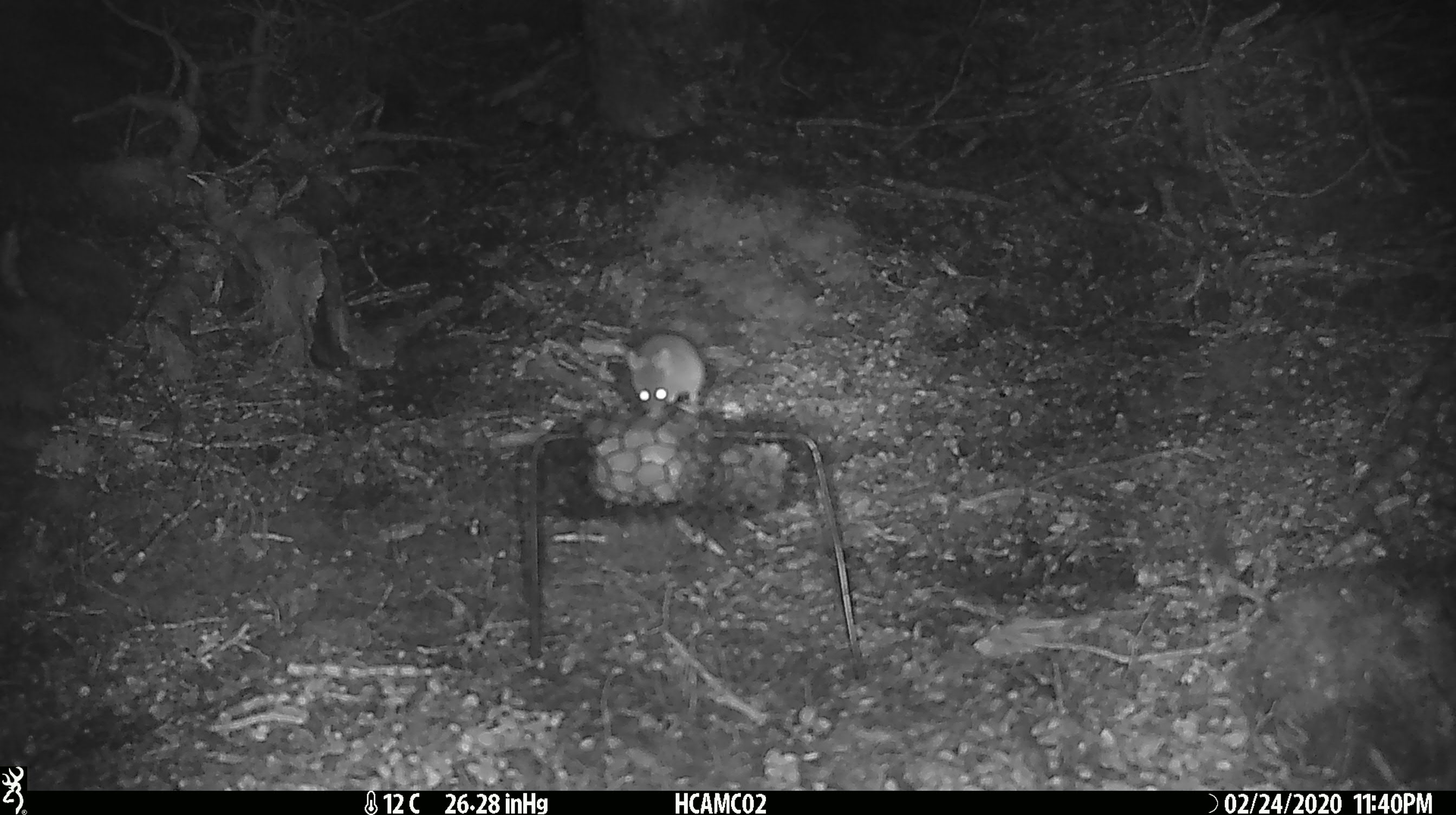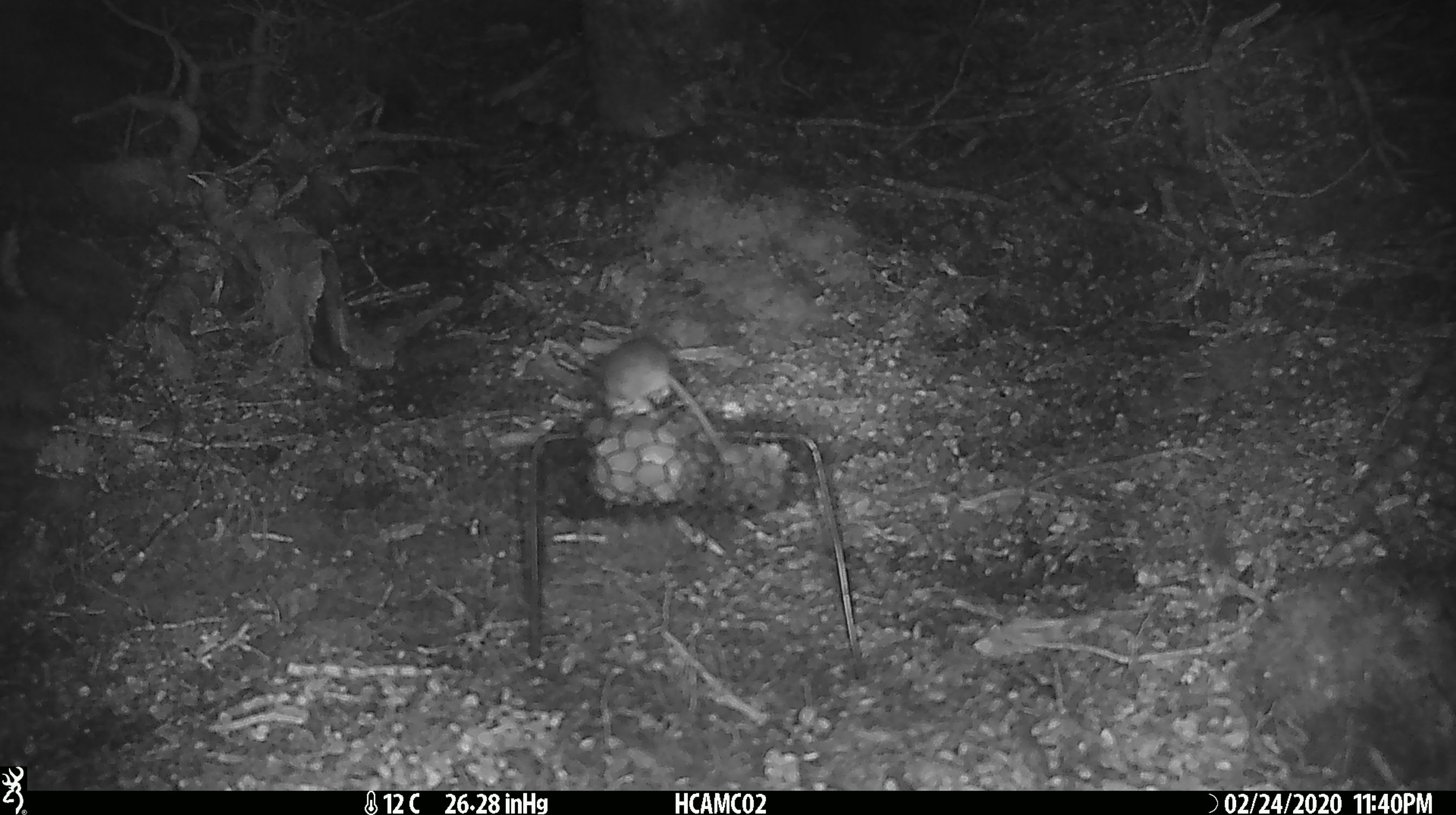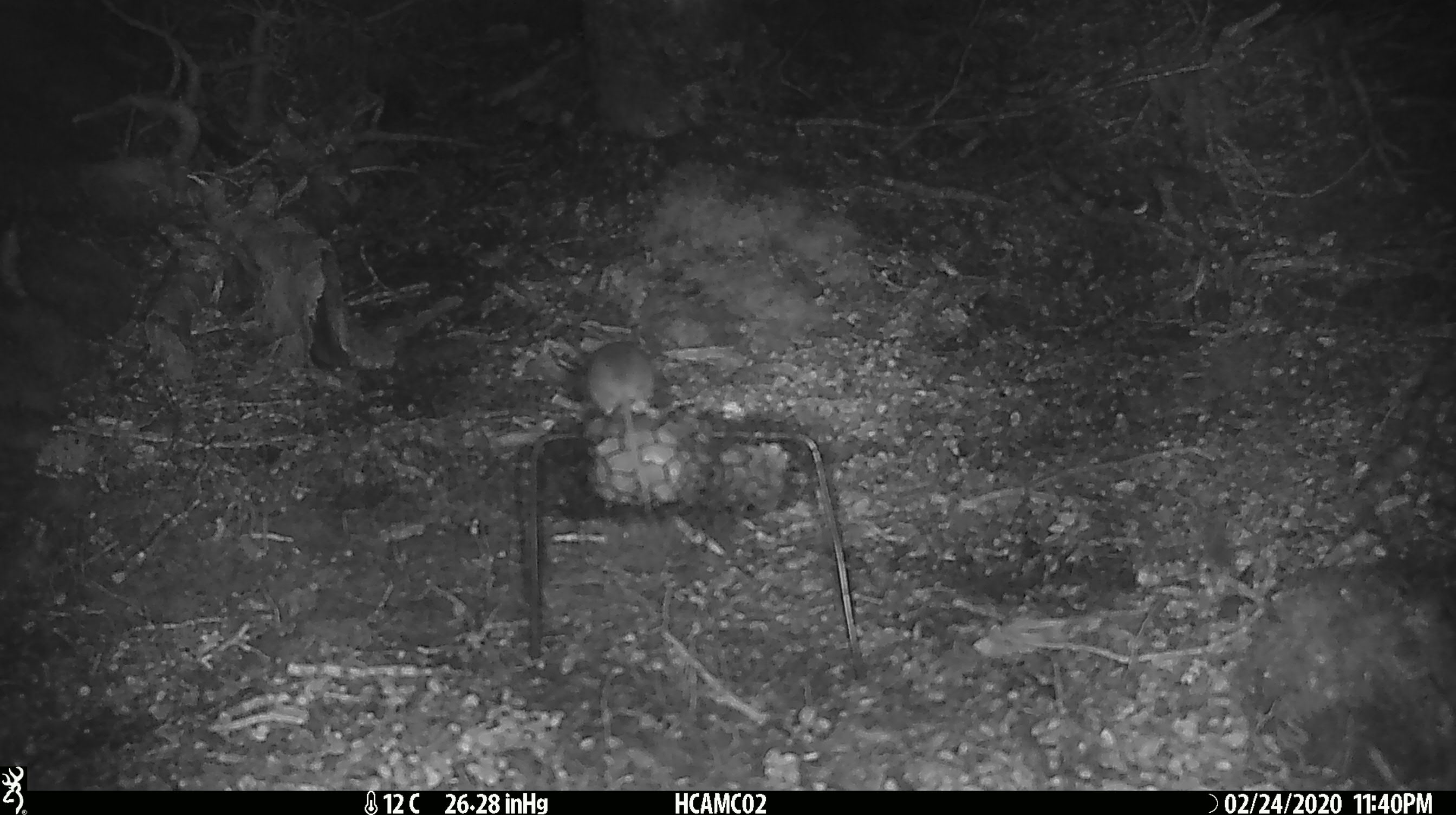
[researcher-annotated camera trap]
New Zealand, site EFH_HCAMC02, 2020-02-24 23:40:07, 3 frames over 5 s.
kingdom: Animalia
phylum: Chordata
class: Mammalia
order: Rodentia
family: Muridae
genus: Mus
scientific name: Mus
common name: mouse